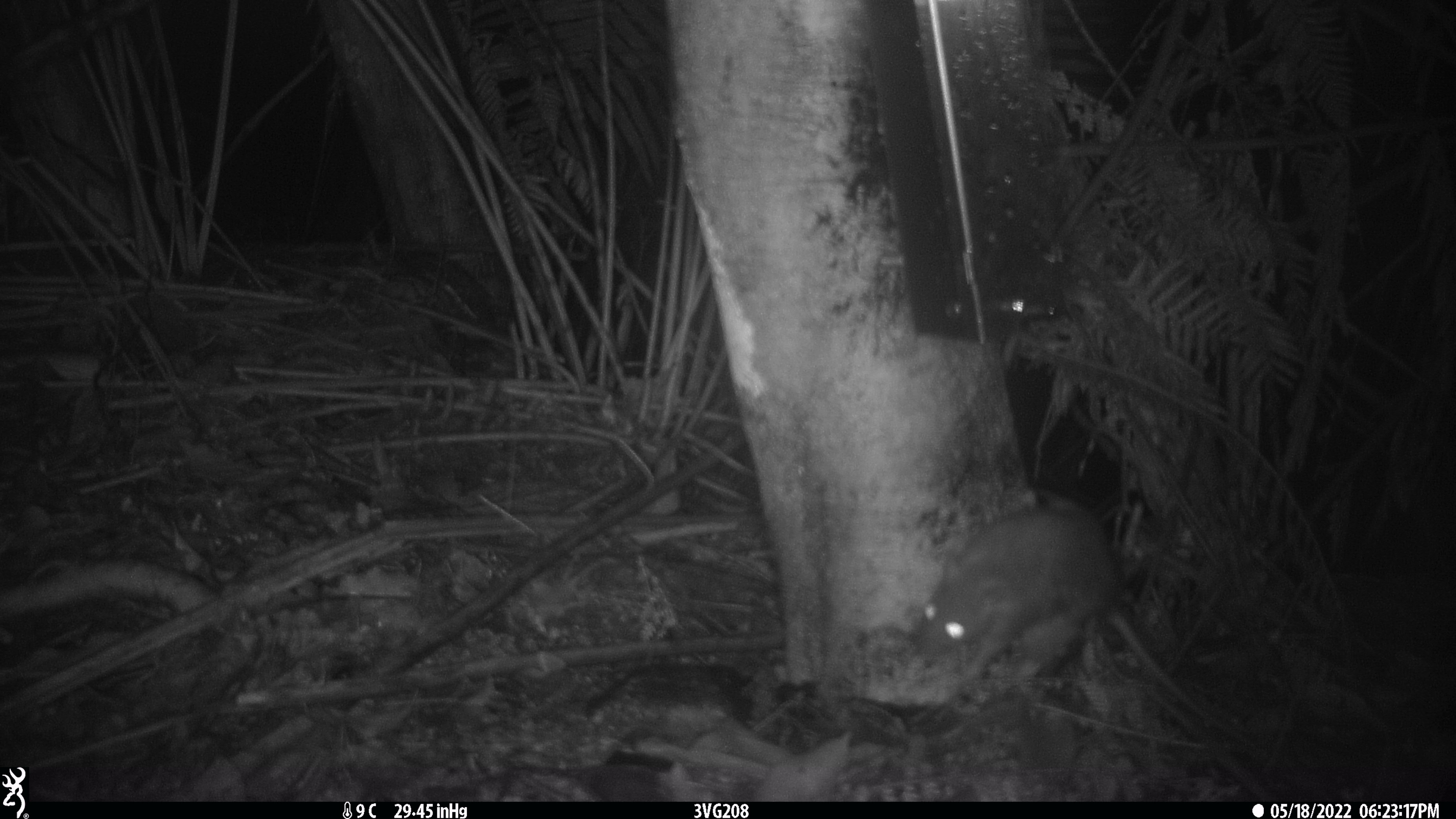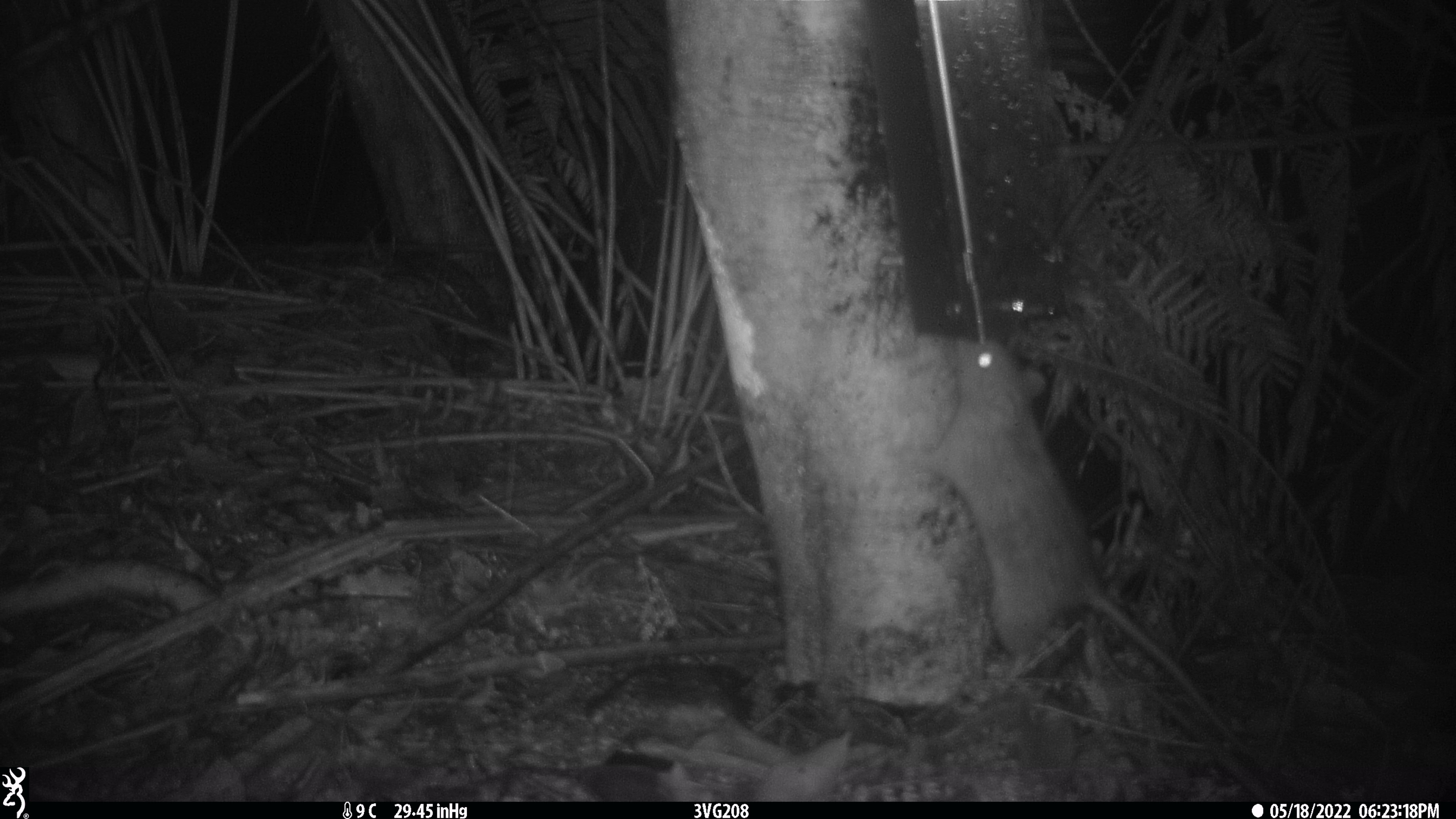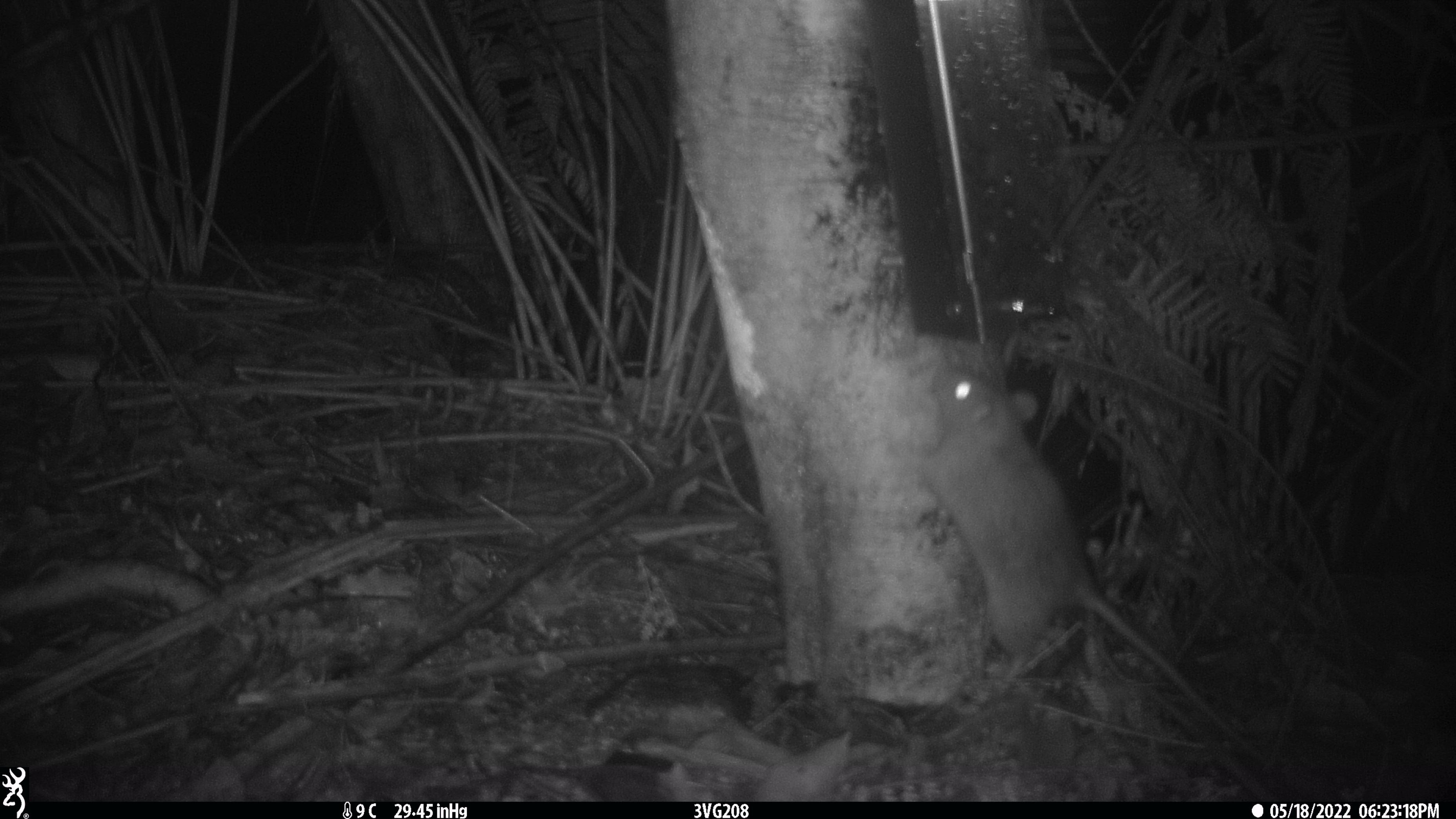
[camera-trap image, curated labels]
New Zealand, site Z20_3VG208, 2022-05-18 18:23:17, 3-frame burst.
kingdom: Animalia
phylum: Chordata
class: Mammalia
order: Rodentia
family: Muridae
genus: Rattus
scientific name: Rattus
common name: rat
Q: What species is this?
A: Rat (Rattus).